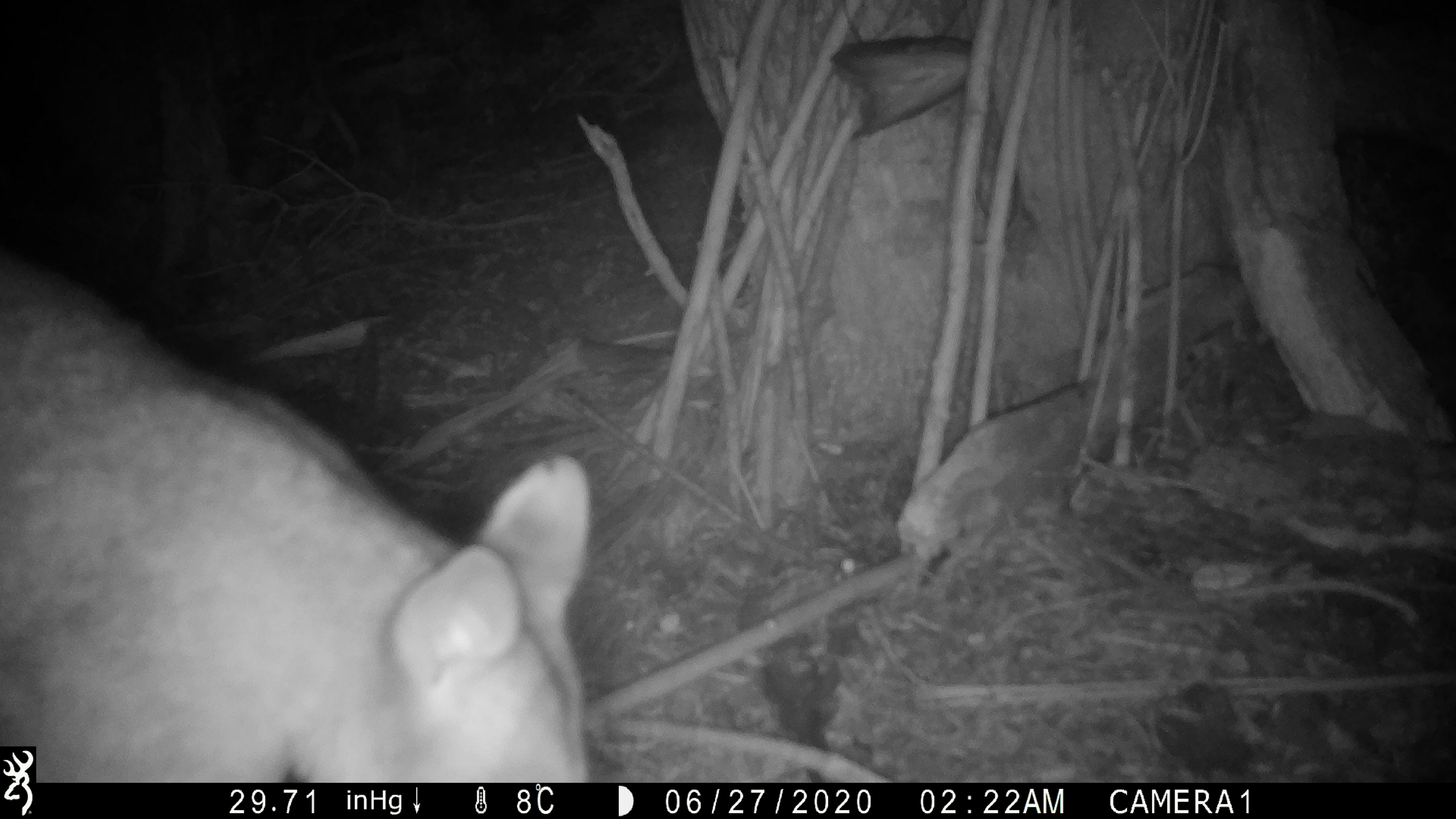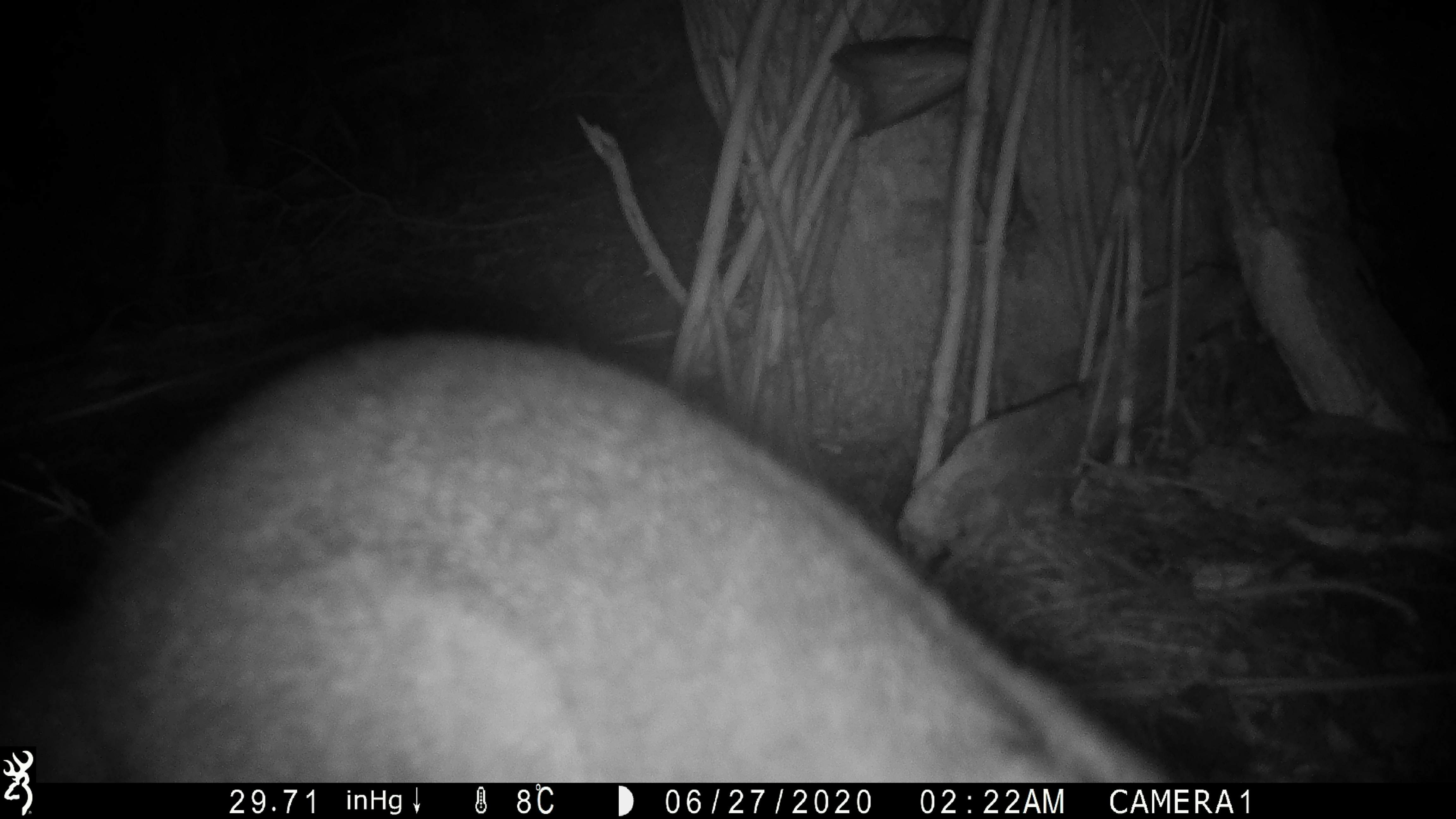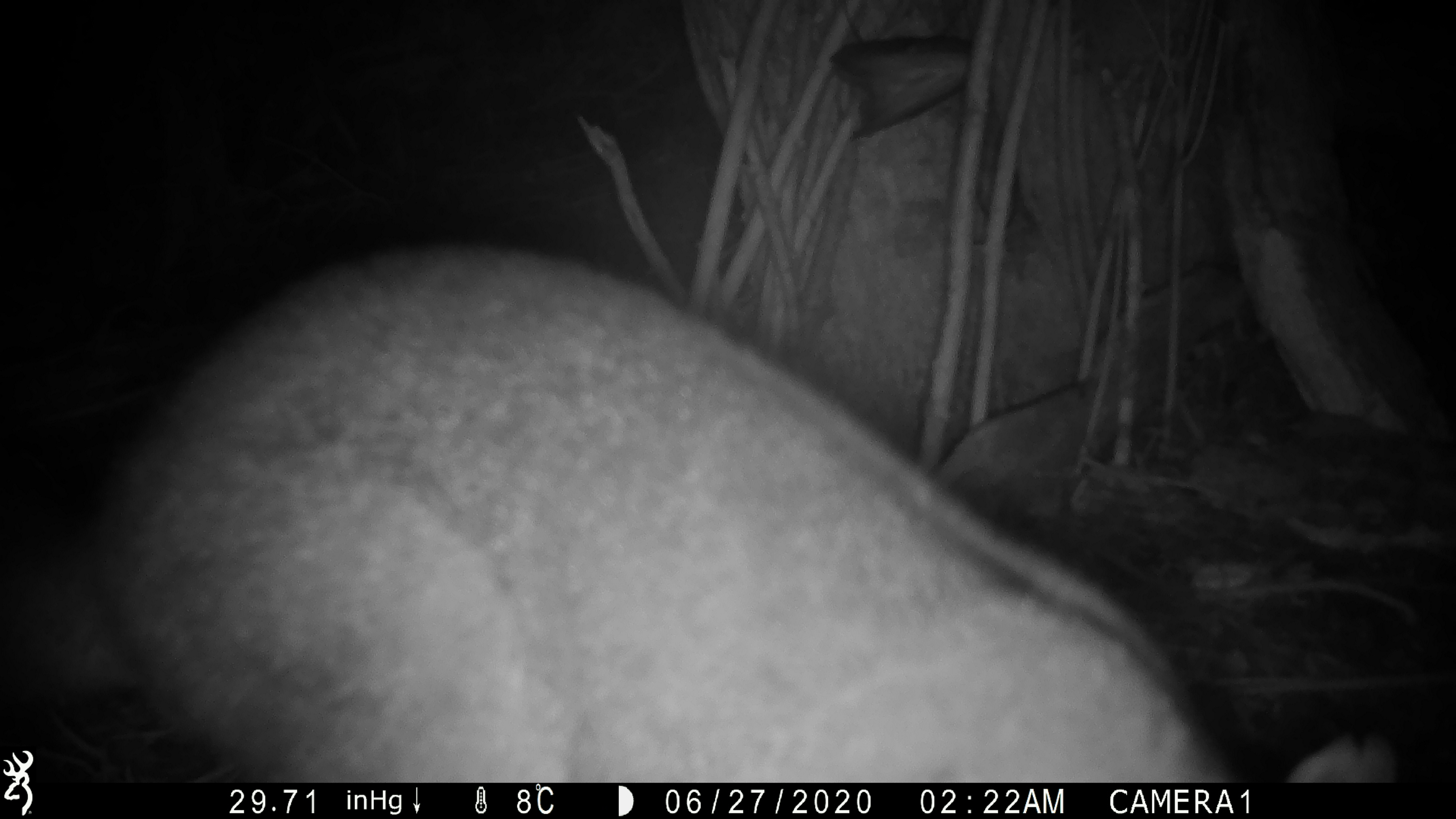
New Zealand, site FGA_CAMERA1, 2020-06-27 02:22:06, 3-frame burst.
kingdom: Animalia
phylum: Chordata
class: Mammalia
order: Diprotodontia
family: Phalangeridae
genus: Trichosurus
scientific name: Trichosurus vulpecula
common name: common brushtail possum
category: possum